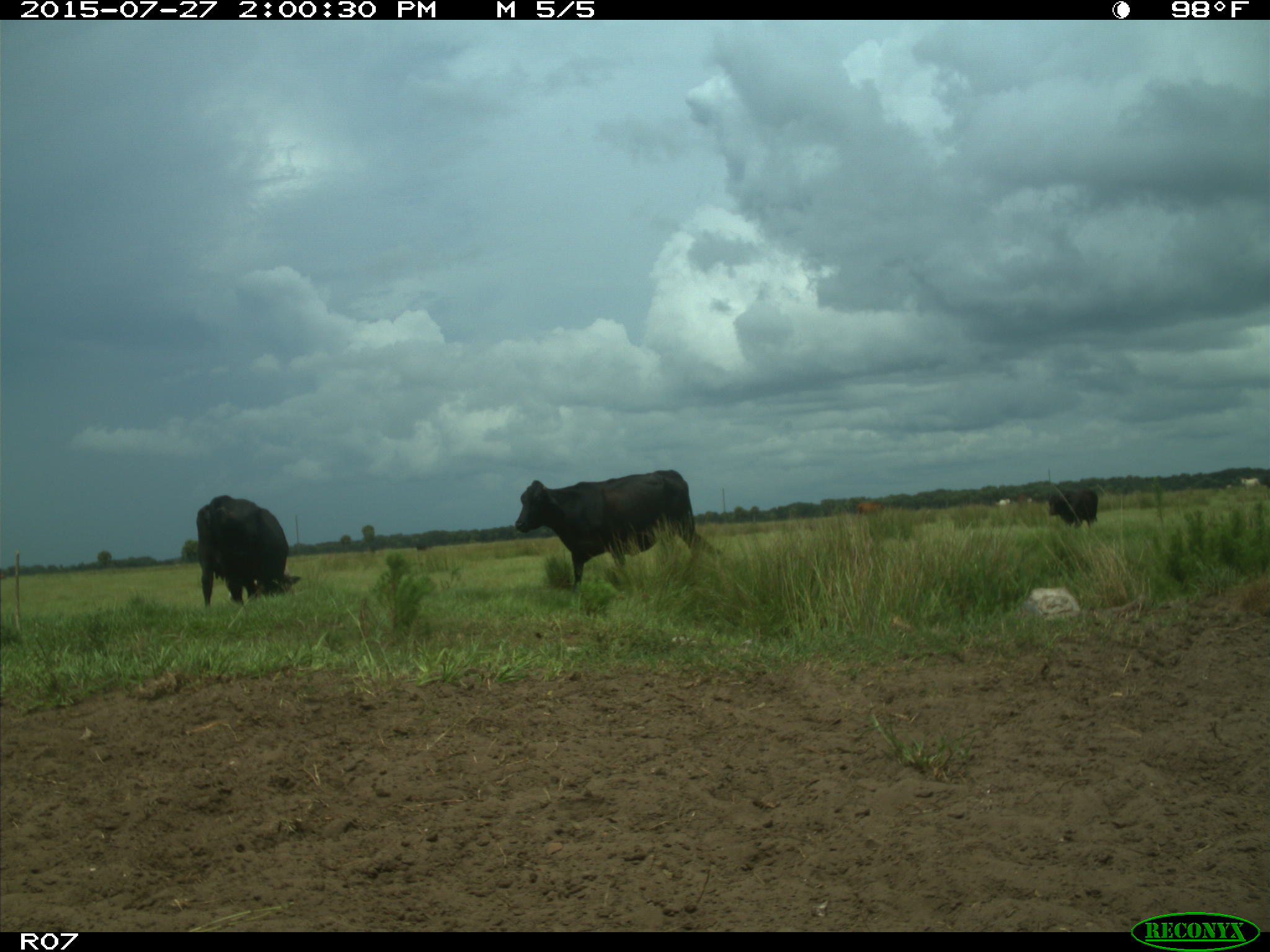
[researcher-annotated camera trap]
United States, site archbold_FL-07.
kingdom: Animalia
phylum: Chordata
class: Mammalia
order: Artiodactyla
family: Bovidae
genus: Bos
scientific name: Bos taurus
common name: domestic cow